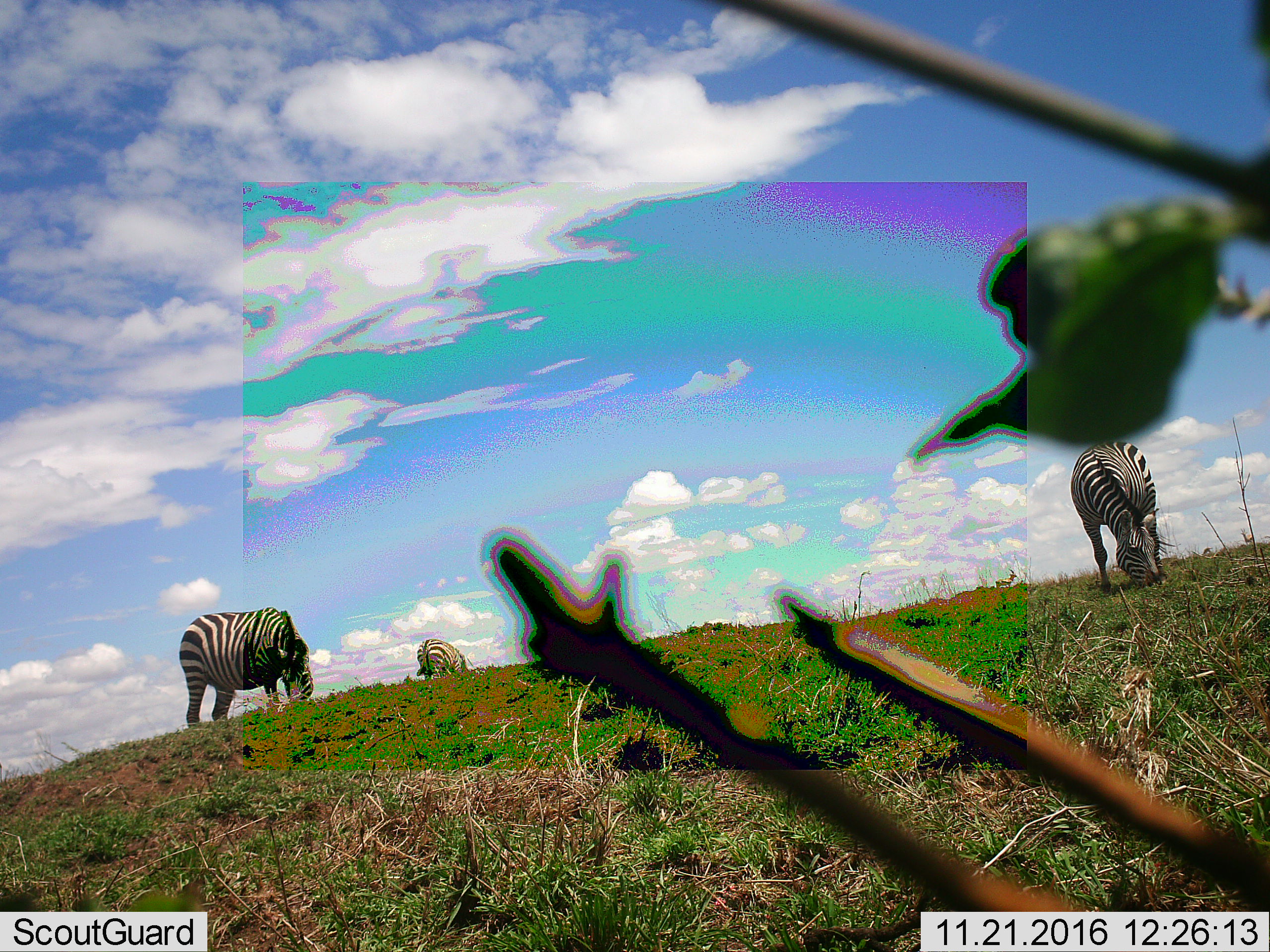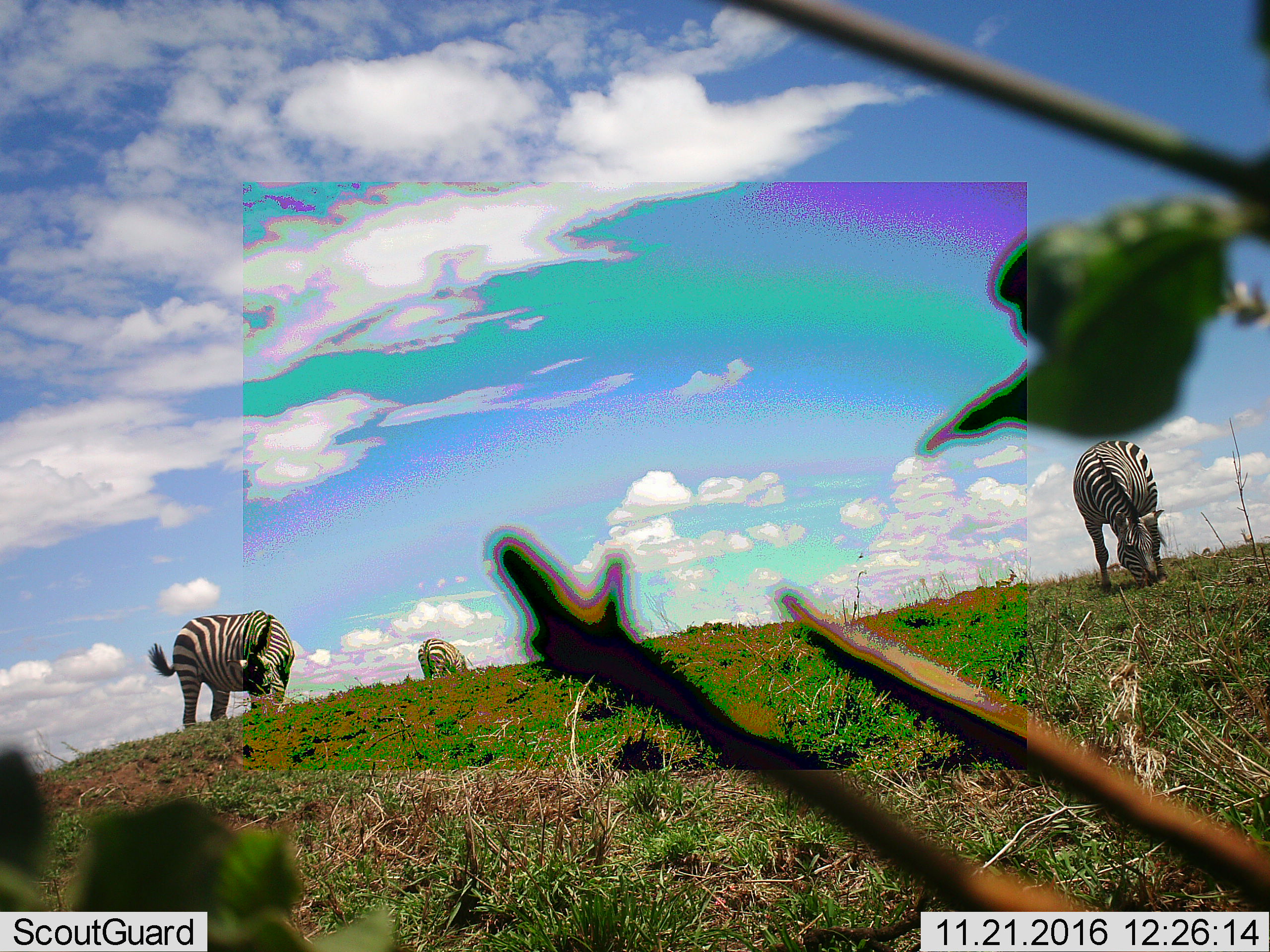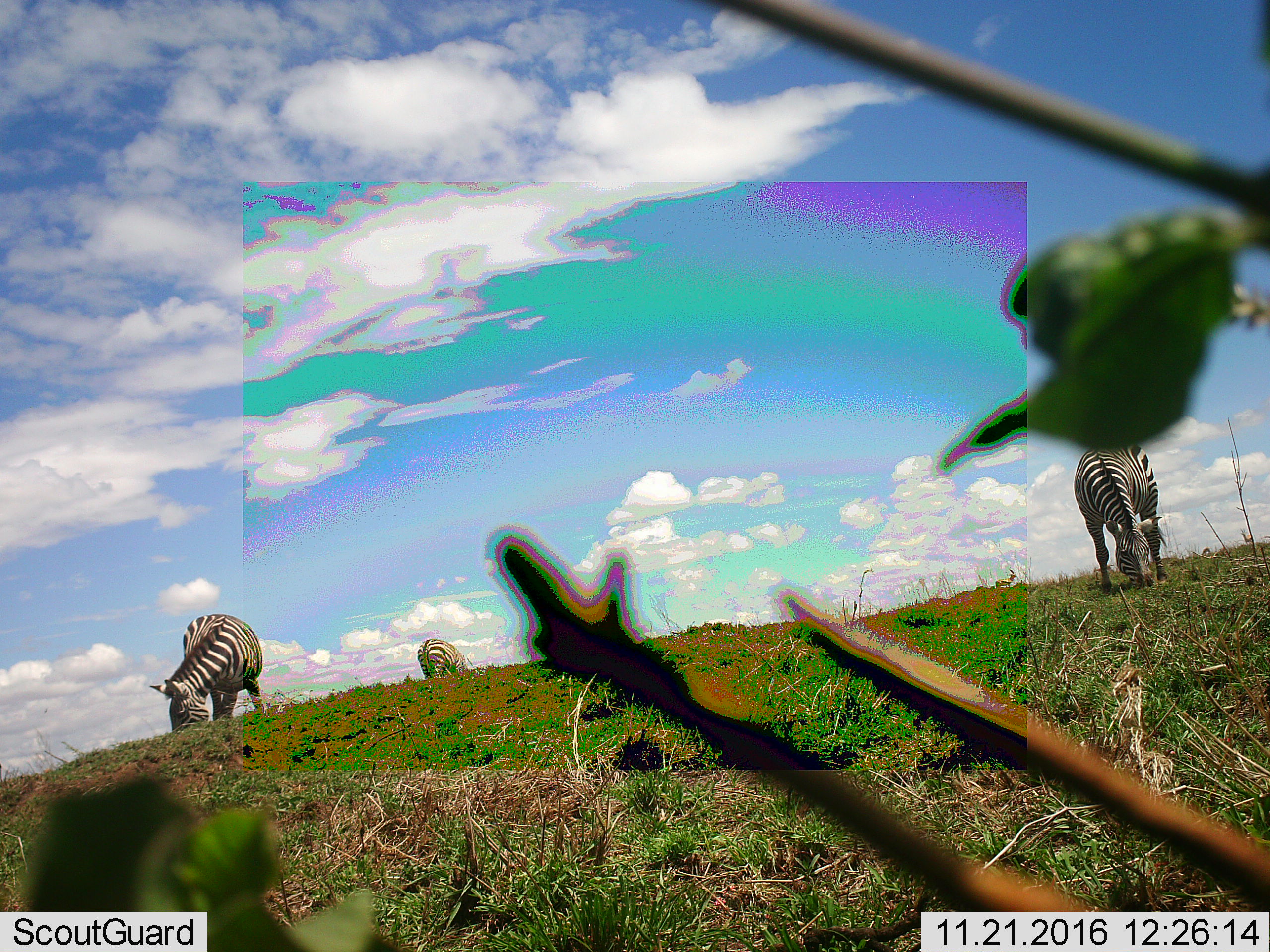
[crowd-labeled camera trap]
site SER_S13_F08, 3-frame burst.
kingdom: Animalia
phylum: Chordata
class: Mammalia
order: Perissodactyla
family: Equidae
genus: Equus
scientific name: Equus quagga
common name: plains zebra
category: zebraplains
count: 3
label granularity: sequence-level